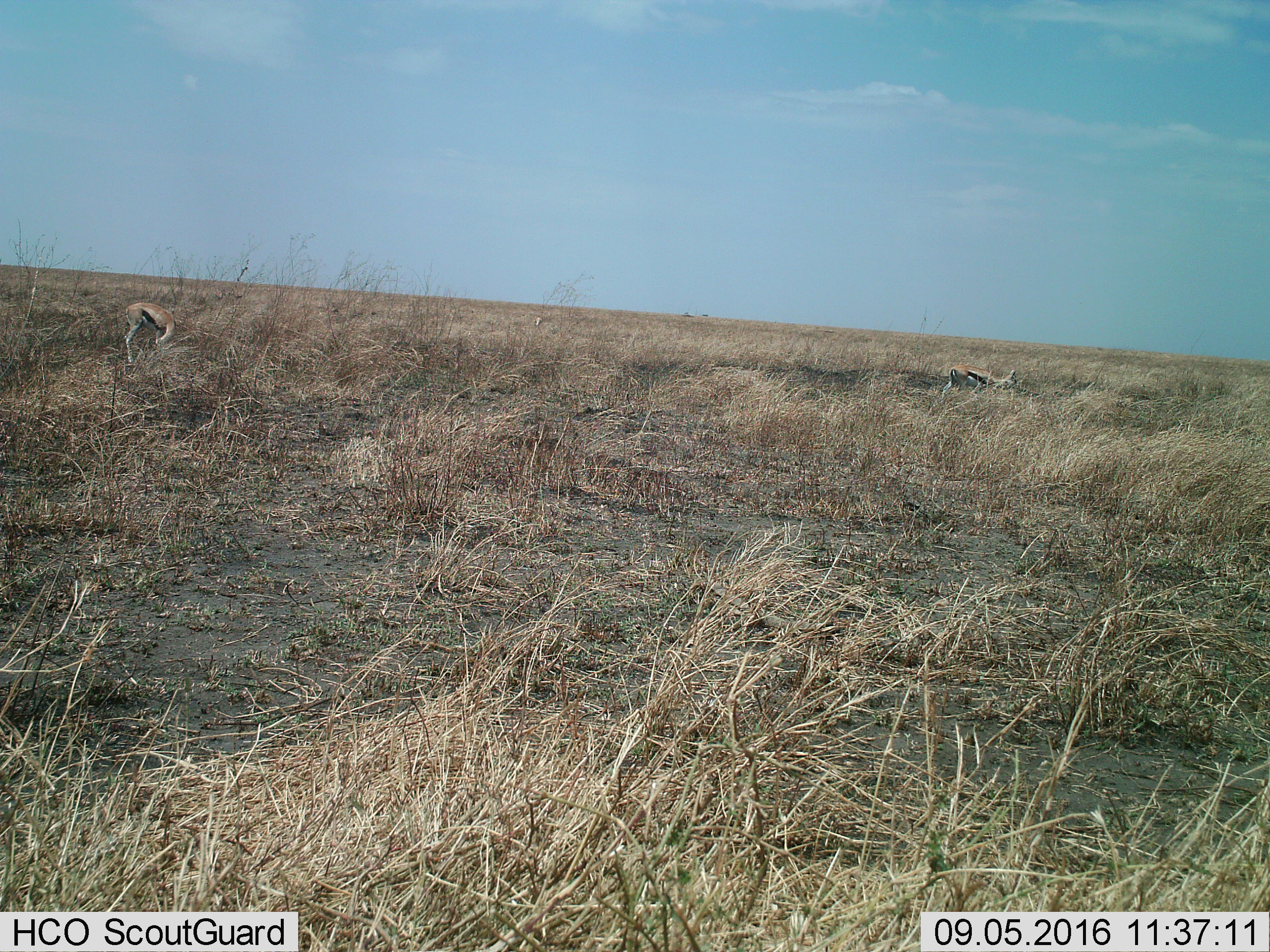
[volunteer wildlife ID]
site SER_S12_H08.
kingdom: Animalia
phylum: Chordata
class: Mammalia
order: Artiodactyla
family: Bovidae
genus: Eudorcas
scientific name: Eudorcas thomsonii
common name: thomson's gazelle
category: gazellethomsons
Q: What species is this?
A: Gazellethomsons (thomson's gazelle) (Eudorcas thomsonii).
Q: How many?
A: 3.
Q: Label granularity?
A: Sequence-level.